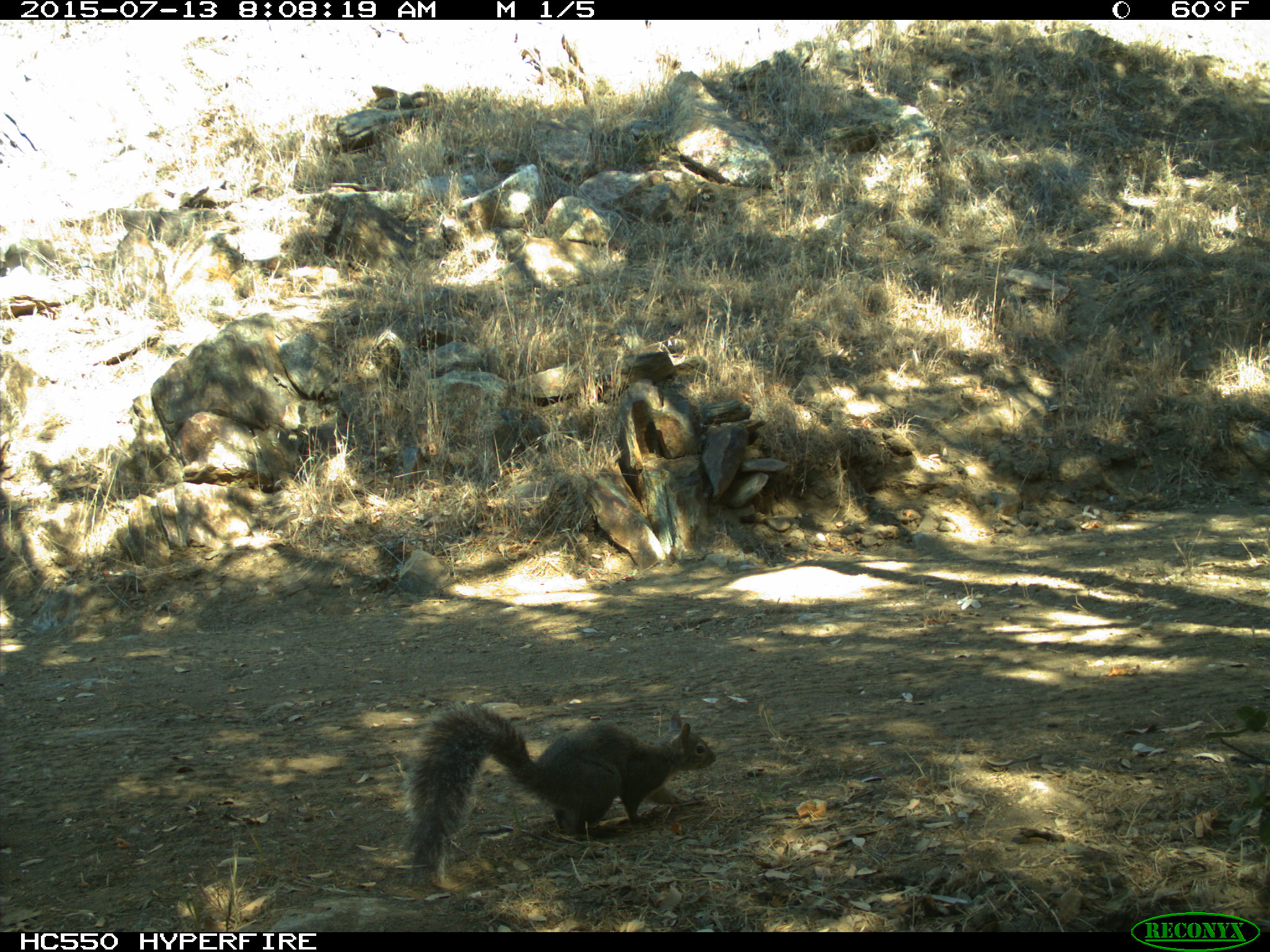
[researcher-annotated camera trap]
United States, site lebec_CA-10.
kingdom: Animalia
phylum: Chordata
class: Mammalia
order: Rodentia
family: Sciuridae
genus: Sciurus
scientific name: Sciurus carolinensis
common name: eastern gray squirrel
Sciurus carolinensis (eastern gray squirrel).